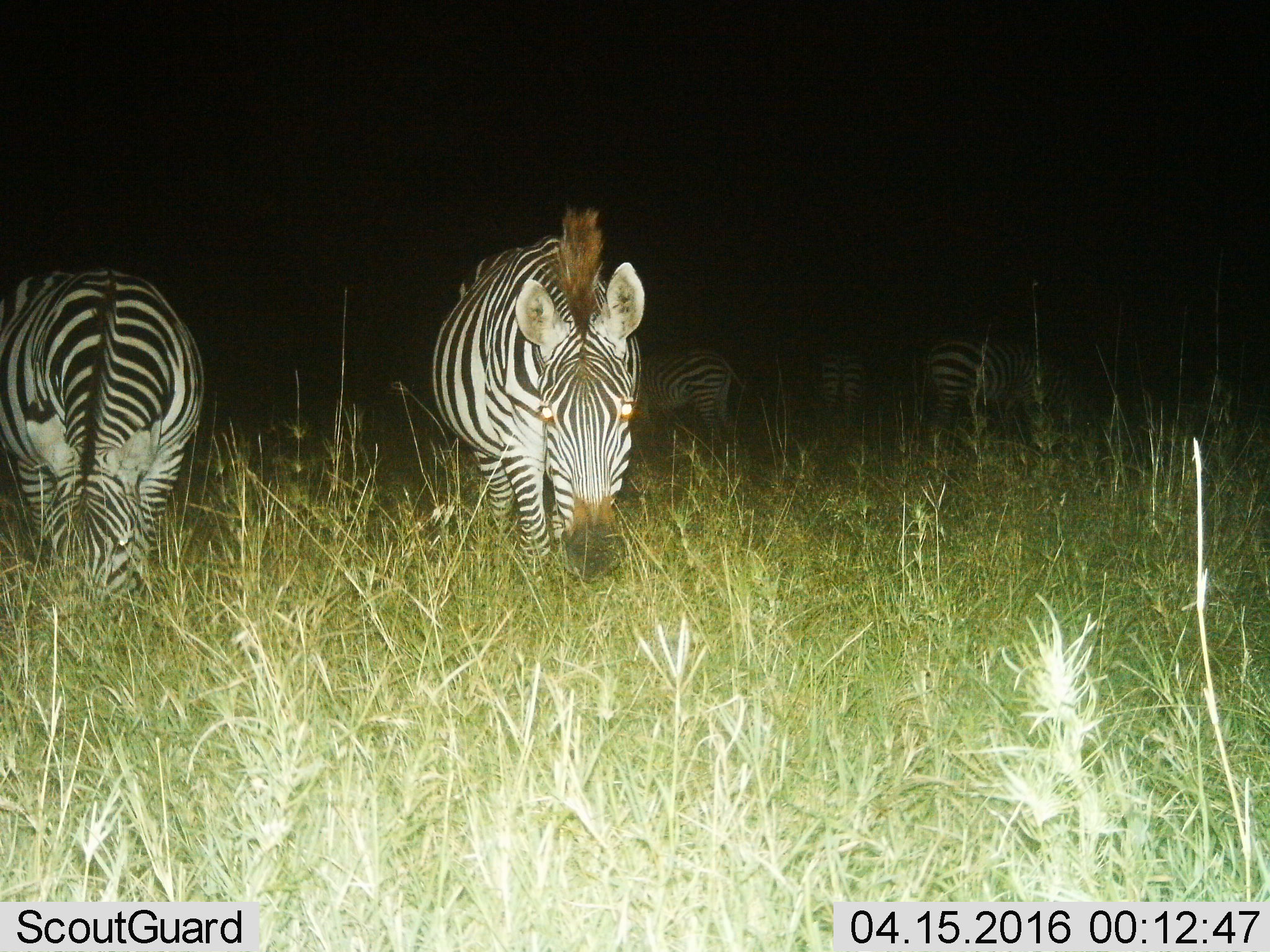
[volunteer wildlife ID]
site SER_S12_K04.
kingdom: Animalia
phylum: Chordata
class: Mammalia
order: Perissodactyla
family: Equidae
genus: Equus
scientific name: Equus quagga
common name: plains zebra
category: zebraplains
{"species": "zebraplains (plains zebra) (Equus quagga)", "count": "5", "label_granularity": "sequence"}